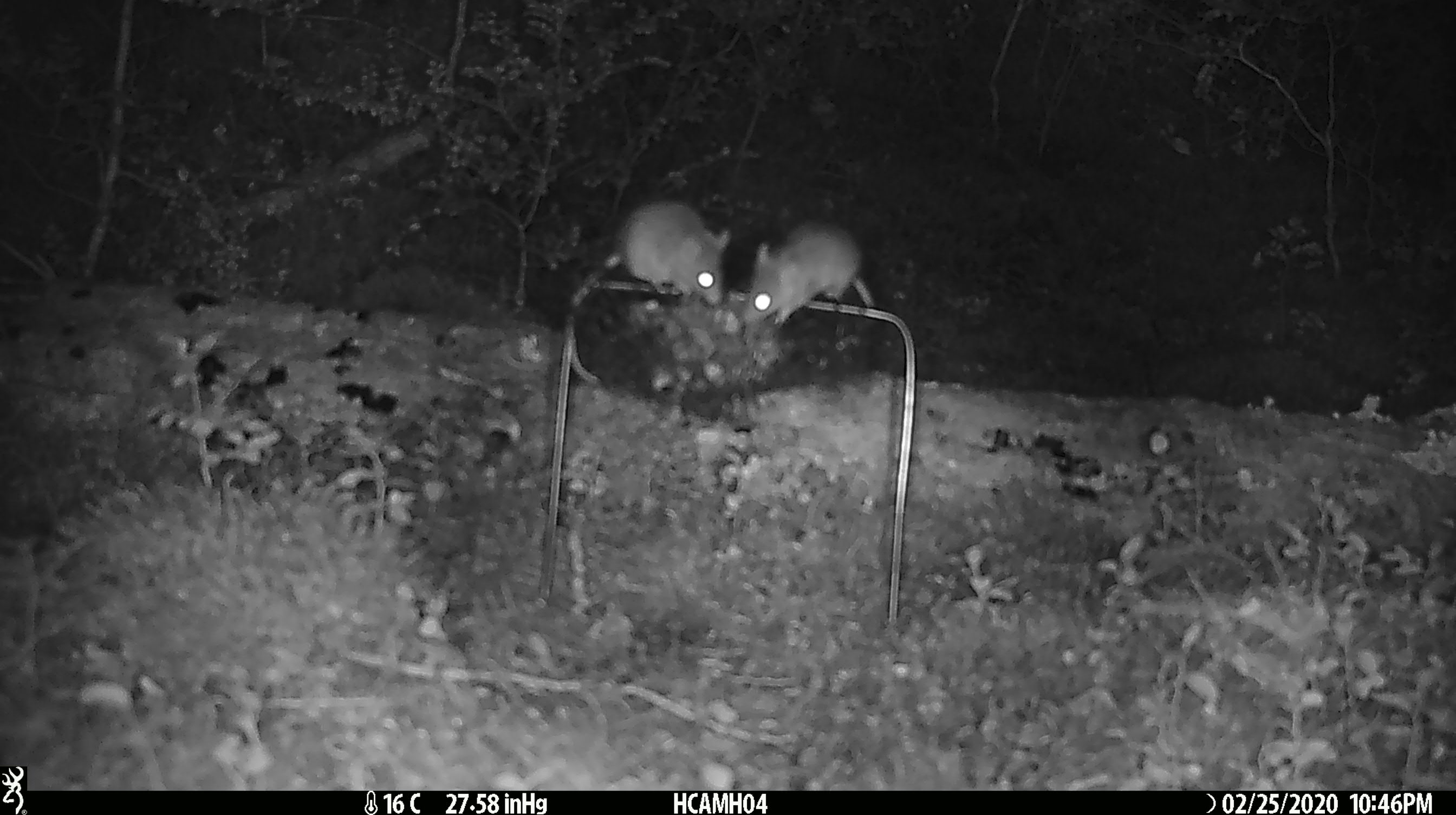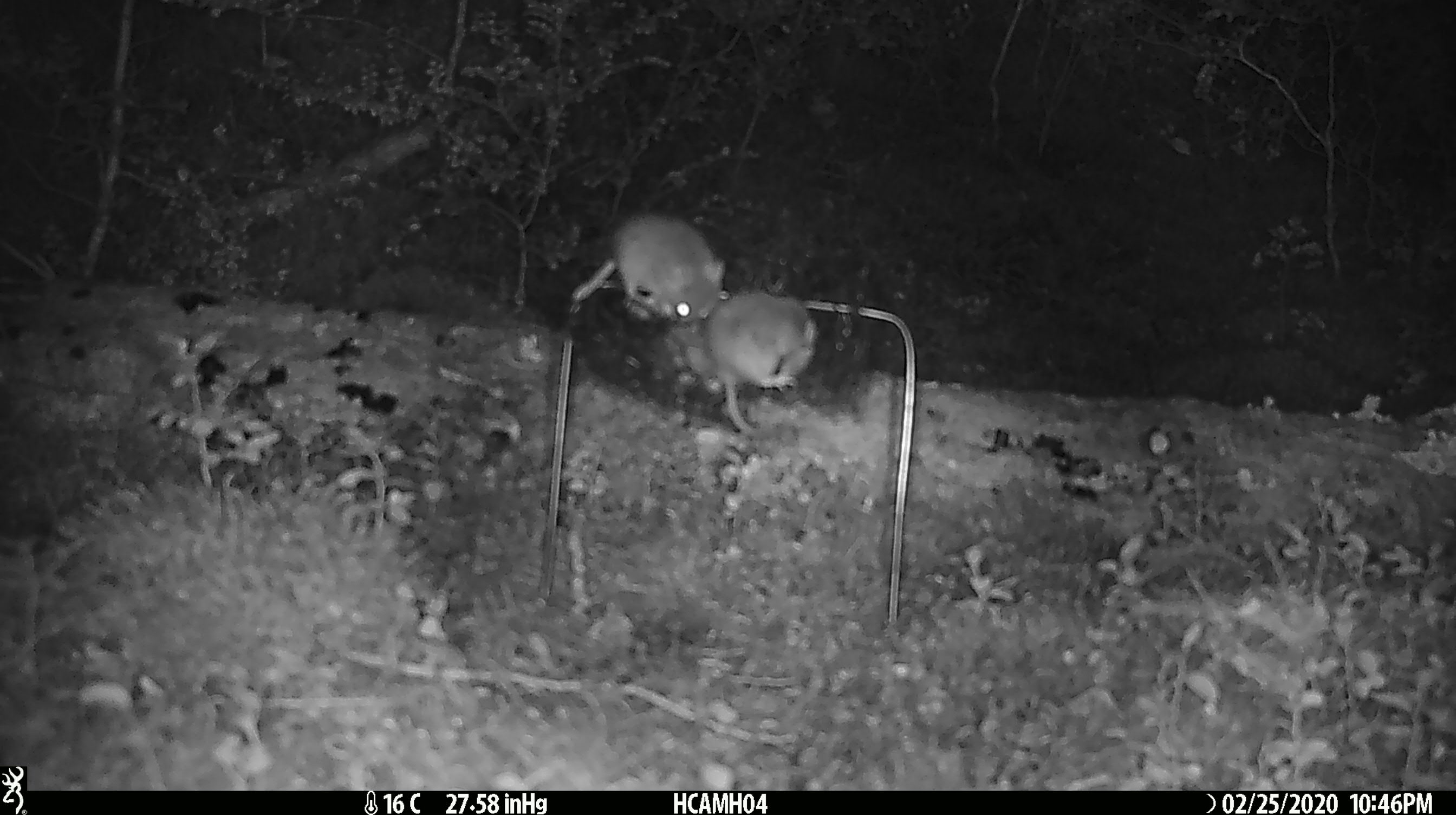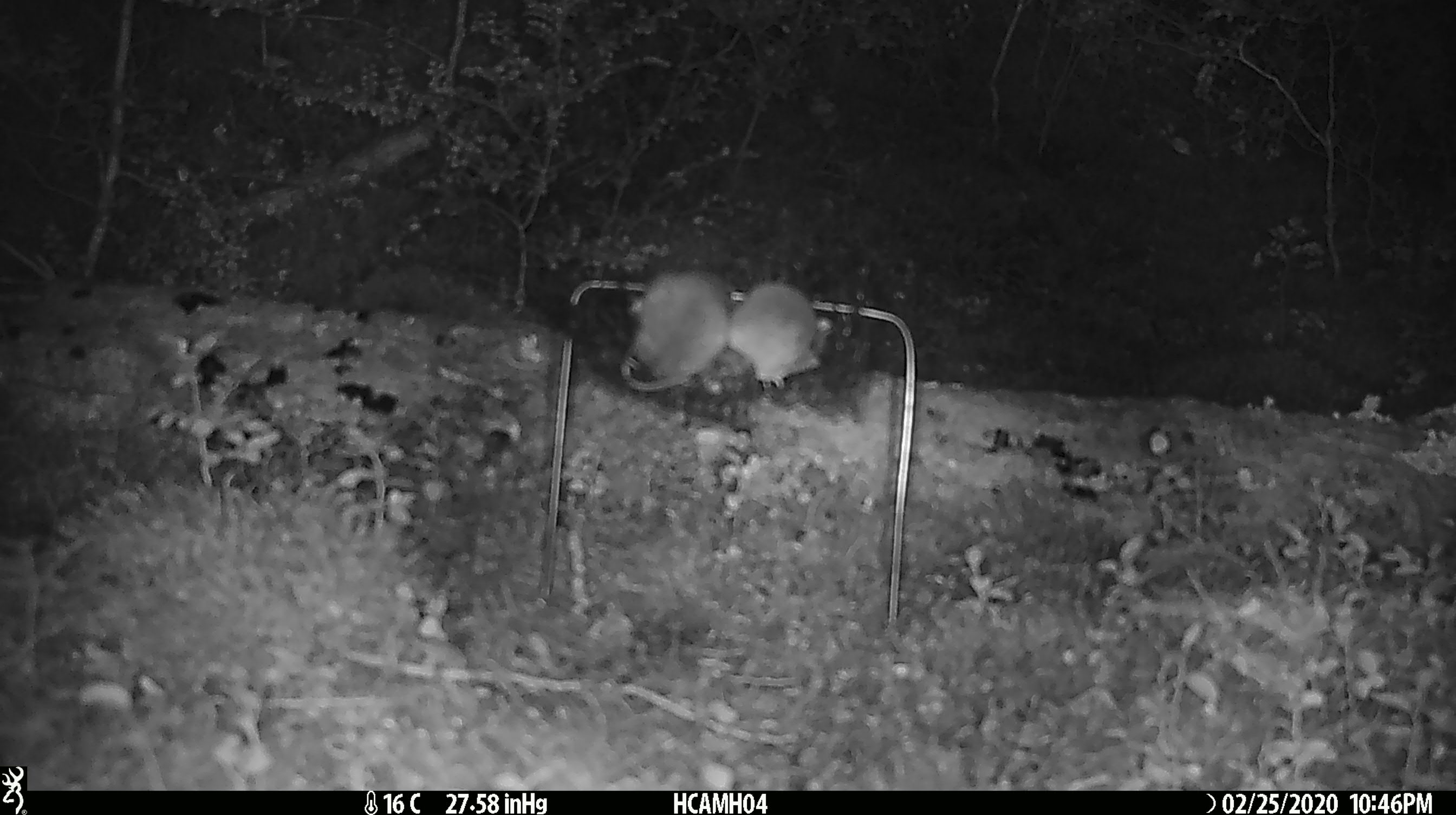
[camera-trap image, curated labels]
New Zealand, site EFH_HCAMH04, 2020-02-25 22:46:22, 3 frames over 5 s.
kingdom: Animalia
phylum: Chordata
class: Mammalia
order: Rodentia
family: Muridae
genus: Mus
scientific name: Mus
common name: mouse